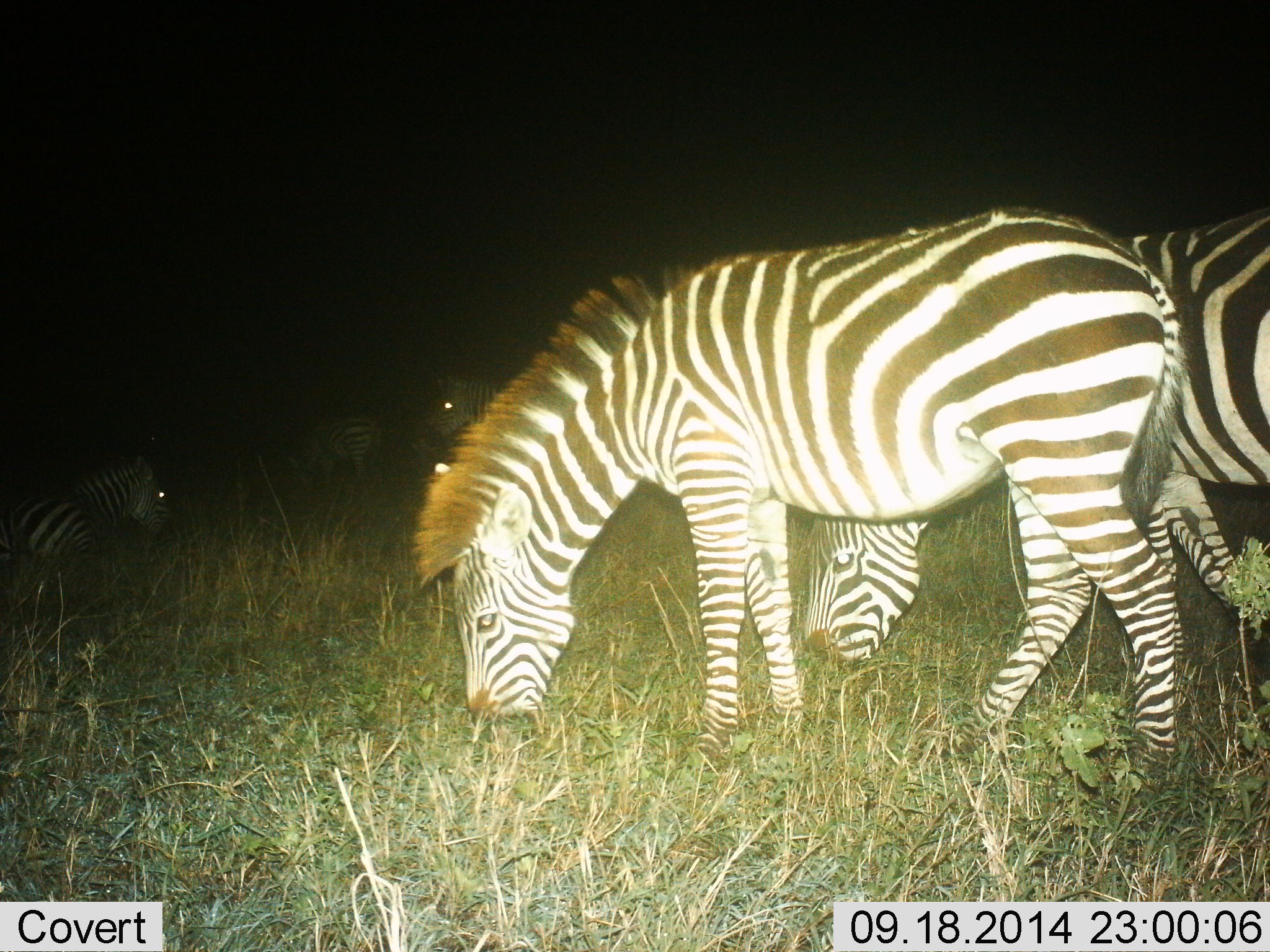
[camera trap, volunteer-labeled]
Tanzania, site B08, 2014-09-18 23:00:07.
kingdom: Animalia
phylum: Chordata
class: Mammalia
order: Perissodactyla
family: Equidae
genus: Equus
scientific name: Equus quagga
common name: plains zebra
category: zebra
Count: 5.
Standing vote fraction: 40%.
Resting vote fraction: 20%.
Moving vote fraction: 20%.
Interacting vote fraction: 0%.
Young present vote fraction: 0%.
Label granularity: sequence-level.